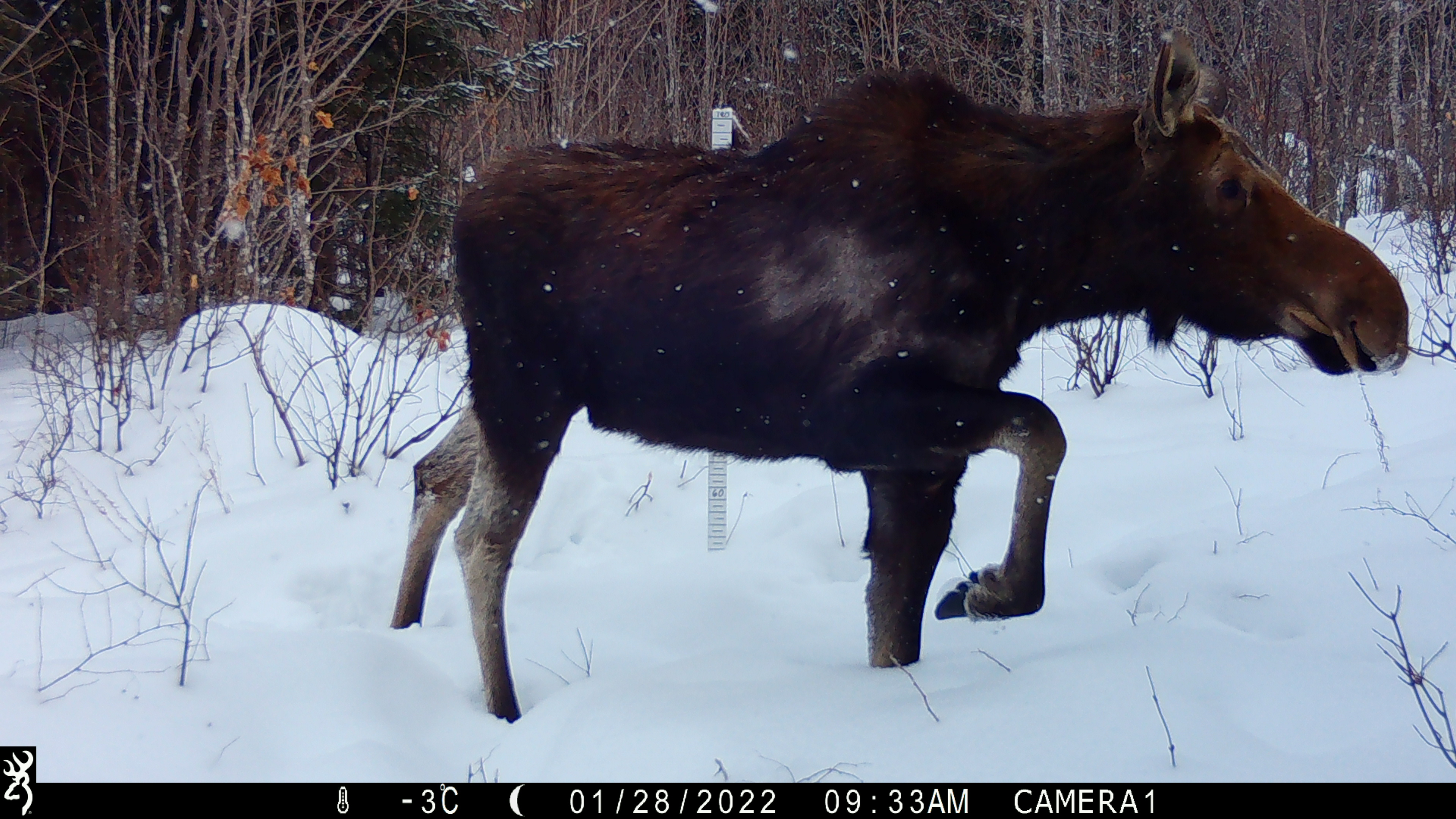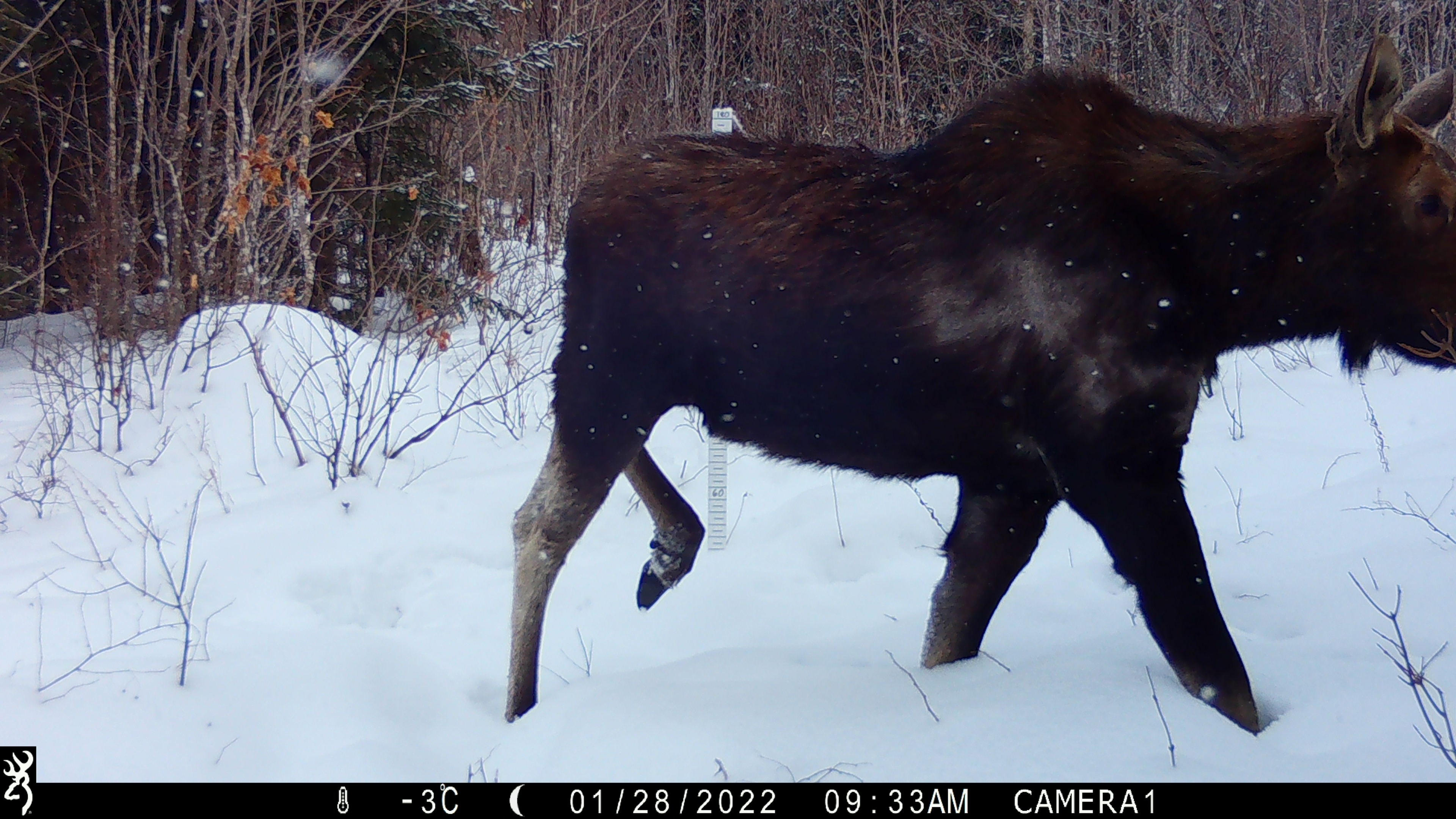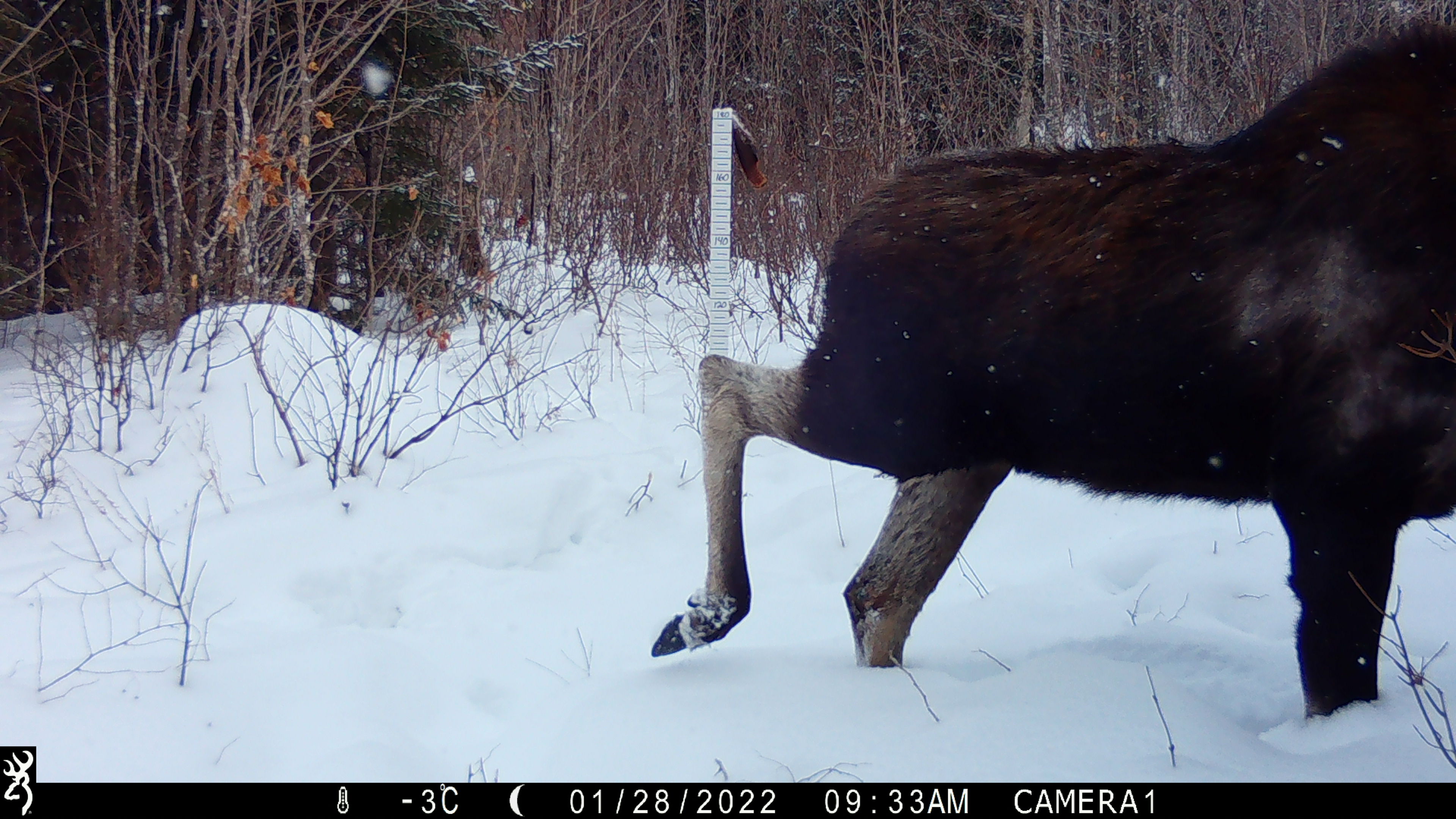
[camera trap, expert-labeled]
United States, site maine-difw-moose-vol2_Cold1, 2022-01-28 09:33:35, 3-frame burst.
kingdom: Animalia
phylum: Chordata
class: Mammalia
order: Artiodactyla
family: Cervidae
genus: Alces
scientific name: Alces alces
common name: moose